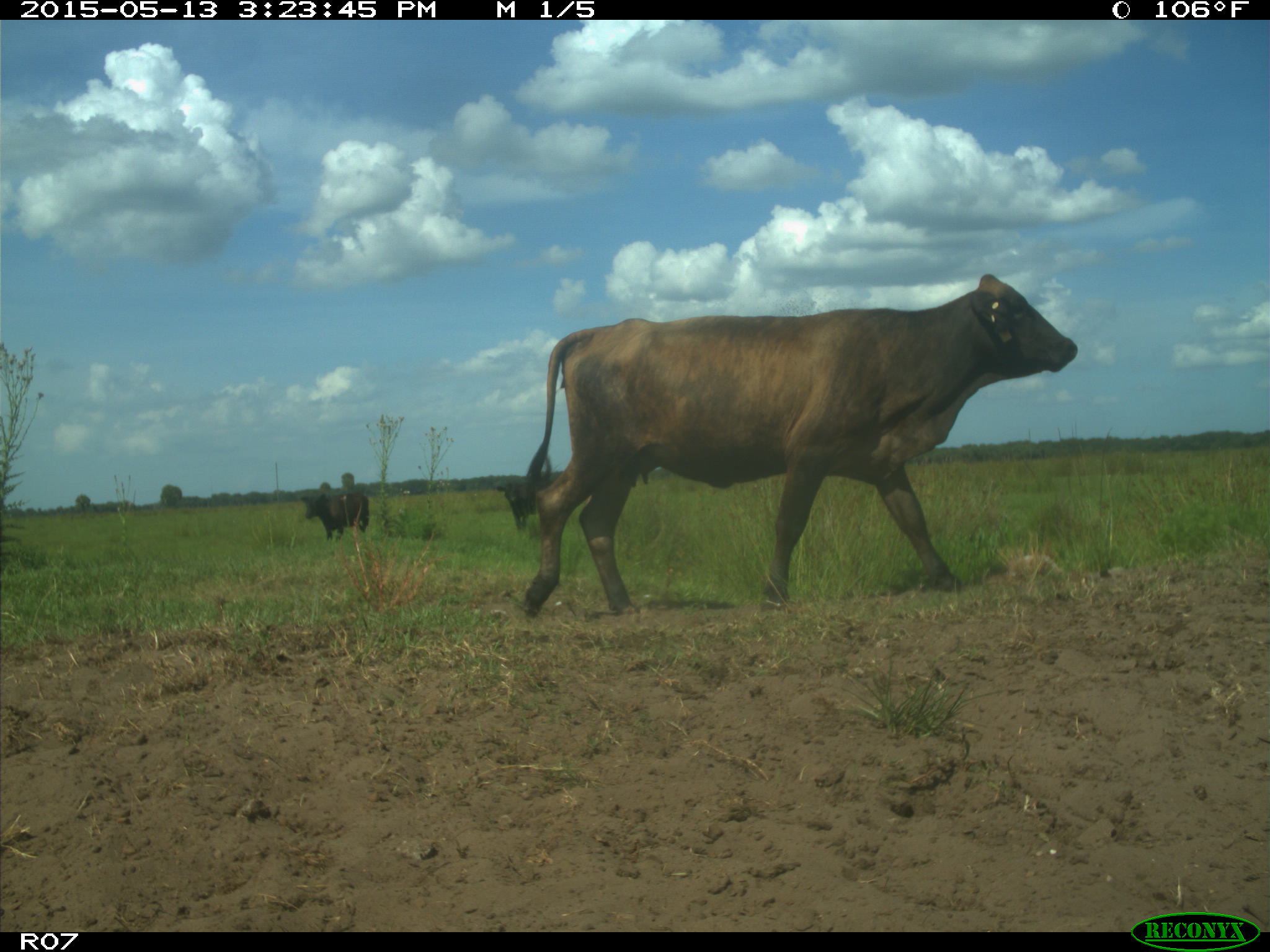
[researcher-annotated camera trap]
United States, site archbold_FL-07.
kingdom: Animalia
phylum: Chordata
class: Mammalia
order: Artiodactyla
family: Bovidae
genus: Bos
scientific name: Bos taurus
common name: domestic cow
Bos taurus (domestic cow).